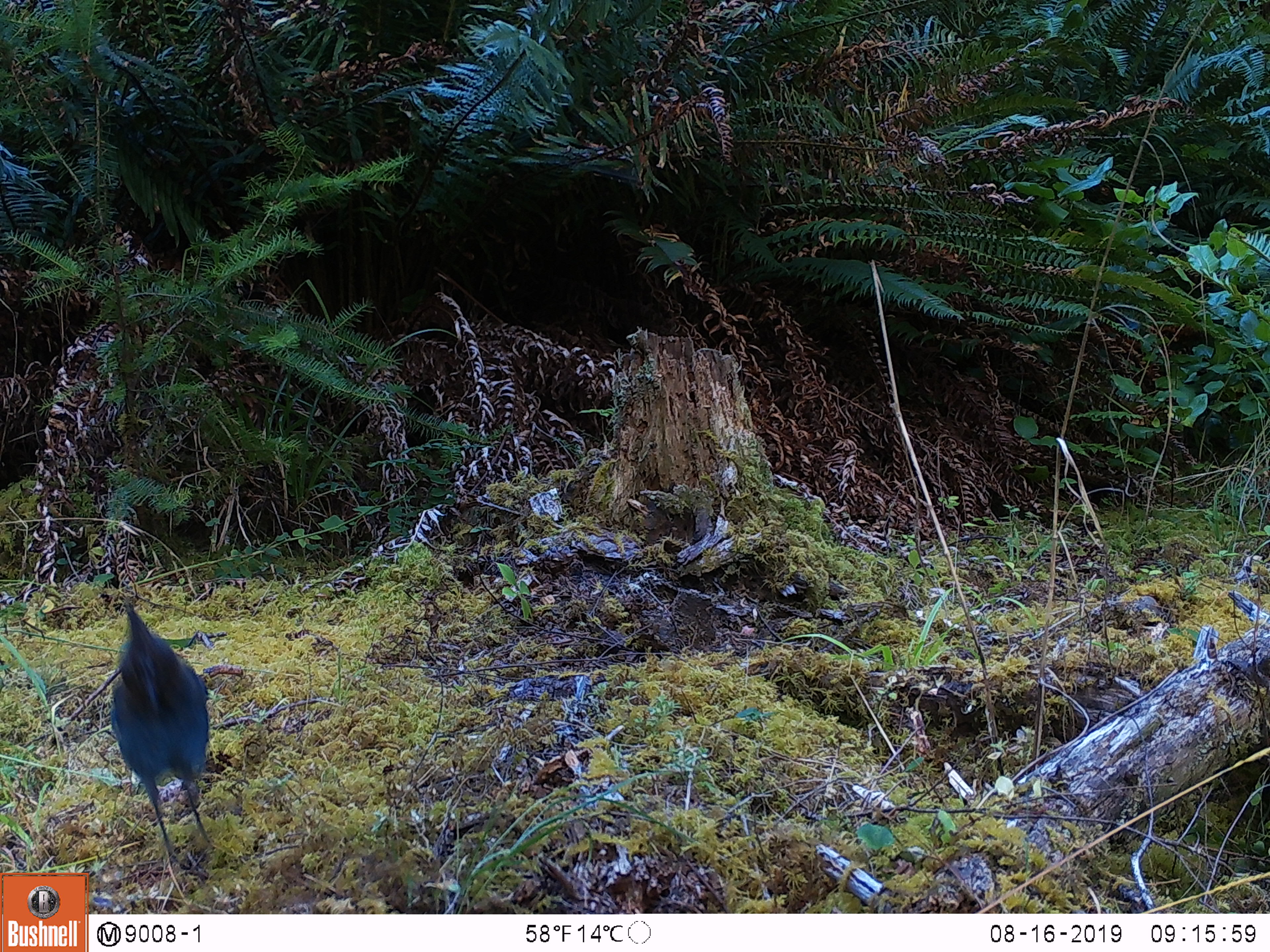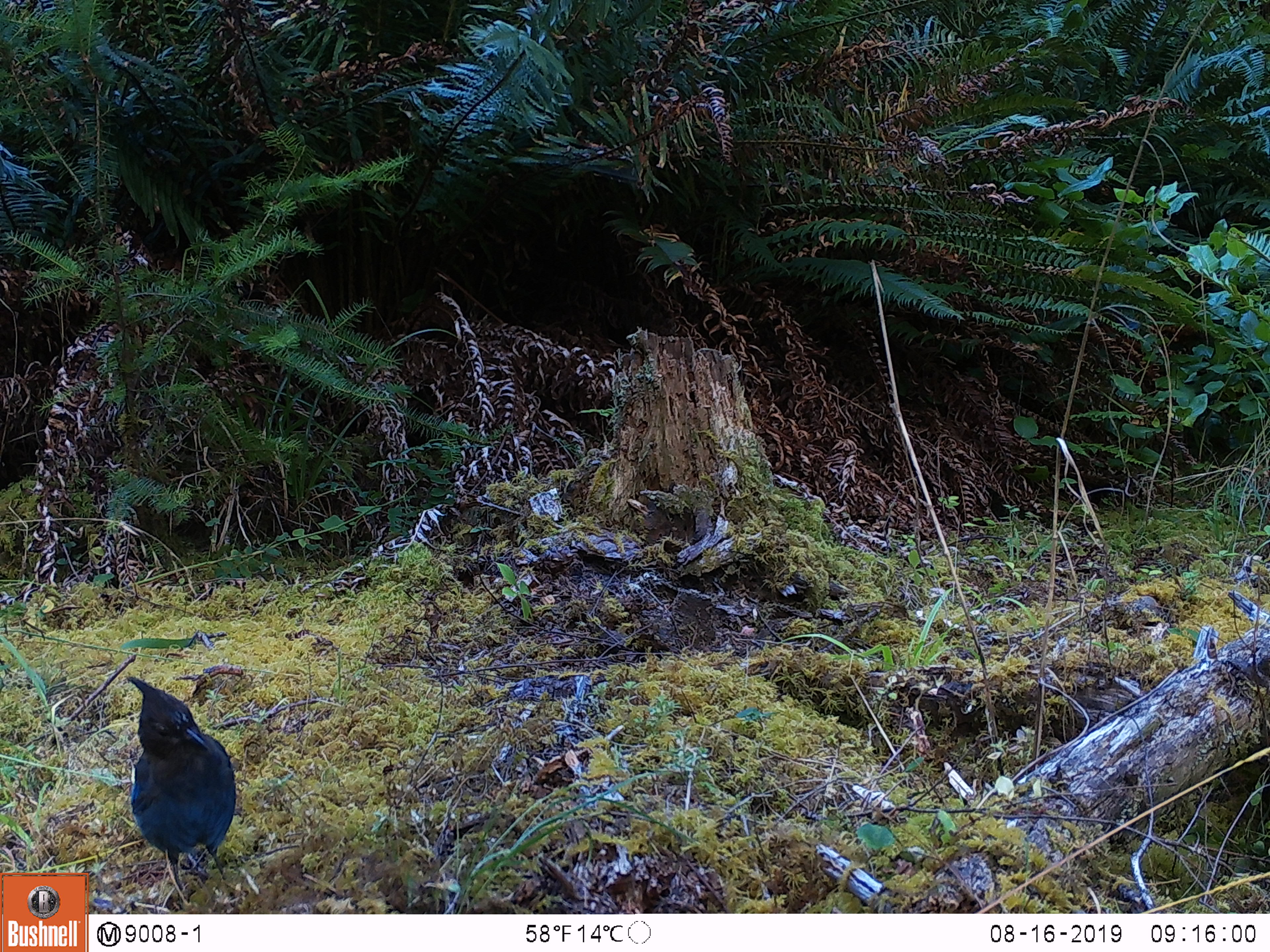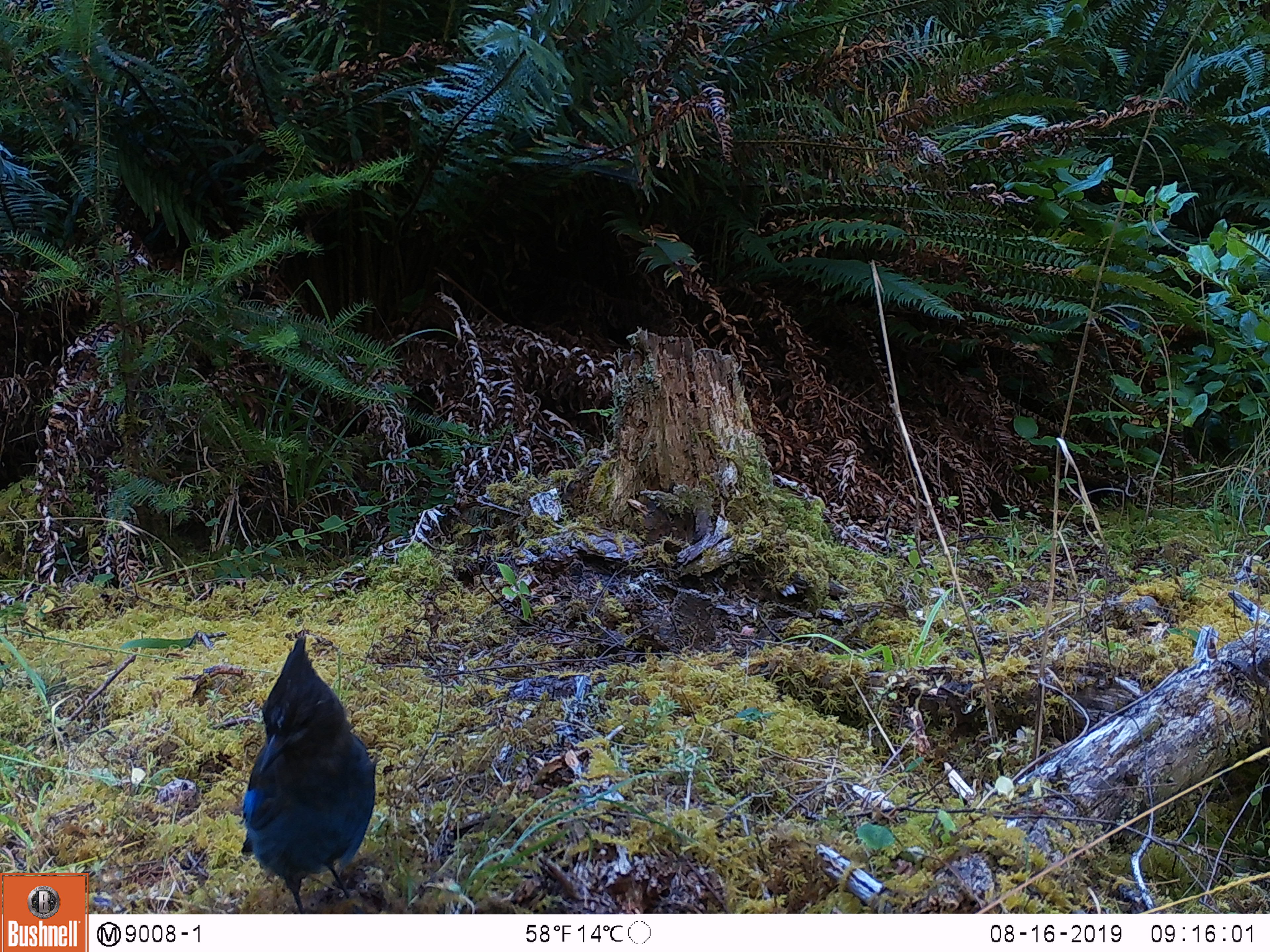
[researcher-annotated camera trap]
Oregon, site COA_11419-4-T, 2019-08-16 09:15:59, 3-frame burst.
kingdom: Animalia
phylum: Chordata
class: Aves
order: Passeriformes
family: Corvidae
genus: Cyanocitta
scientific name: Cyanocitta stelleri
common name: steller's jay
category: stellers jay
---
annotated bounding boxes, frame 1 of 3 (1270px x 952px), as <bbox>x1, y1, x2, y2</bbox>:
stellers jay: <bbox>104, 607, 221, 868</bbox>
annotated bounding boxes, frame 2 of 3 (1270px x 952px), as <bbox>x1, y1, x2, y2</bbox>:
stellers jay: <bbox>122, 670, 243, 887</bbox>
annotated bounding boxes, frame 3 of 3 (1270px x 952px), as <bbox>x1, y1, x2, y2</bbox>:
stellers jay: <bbox>233, 631, 382, 902</bbox>